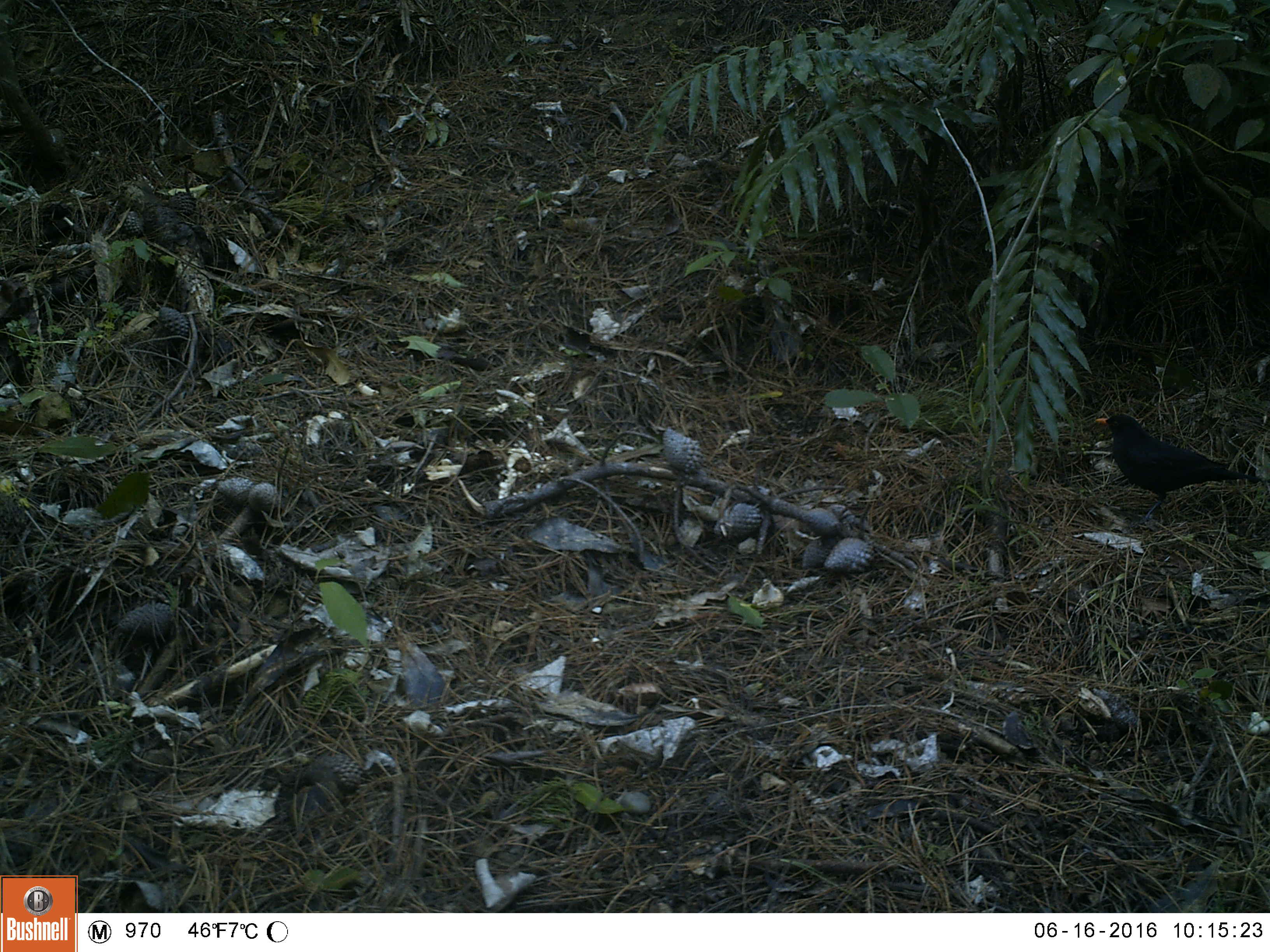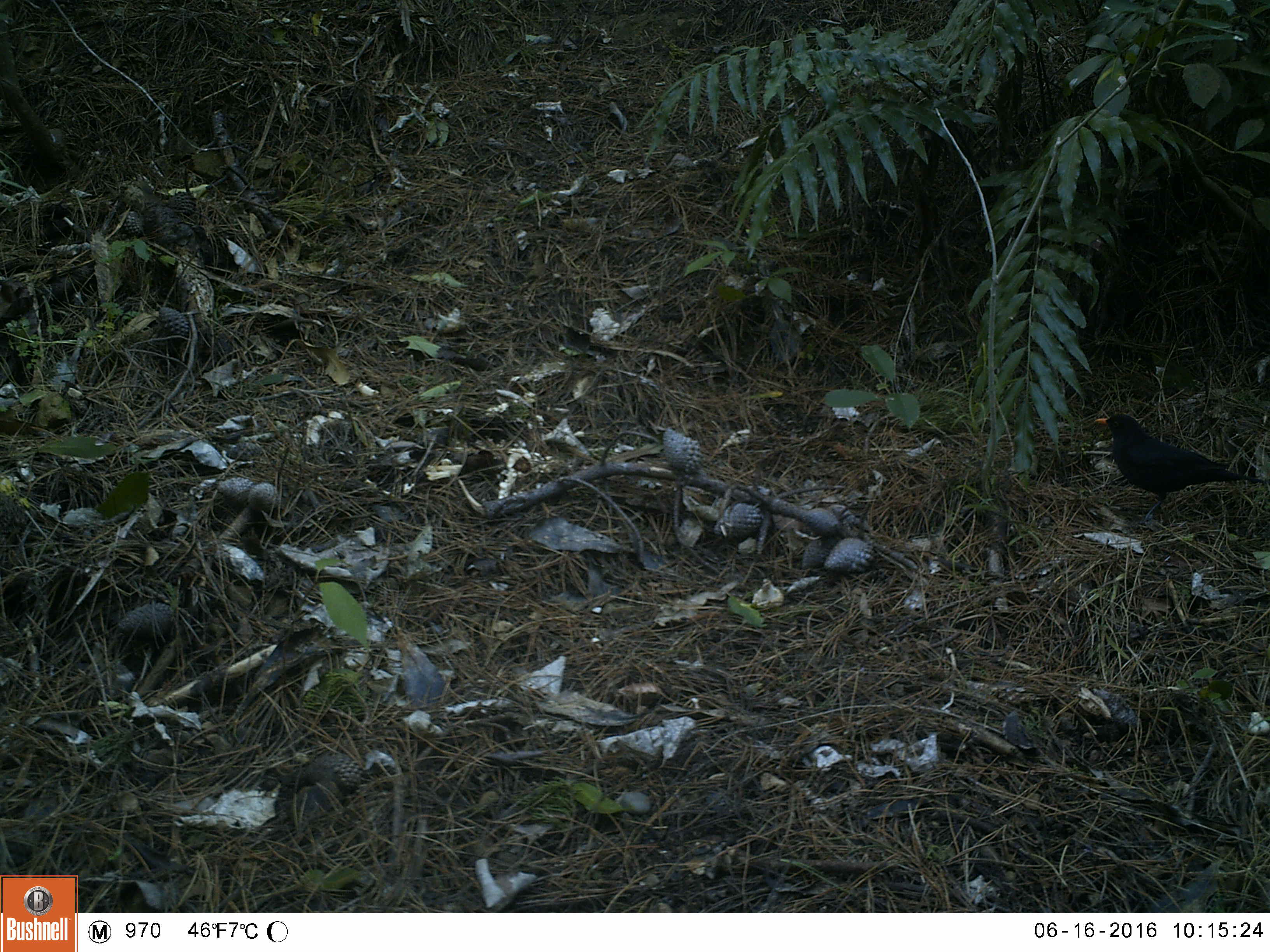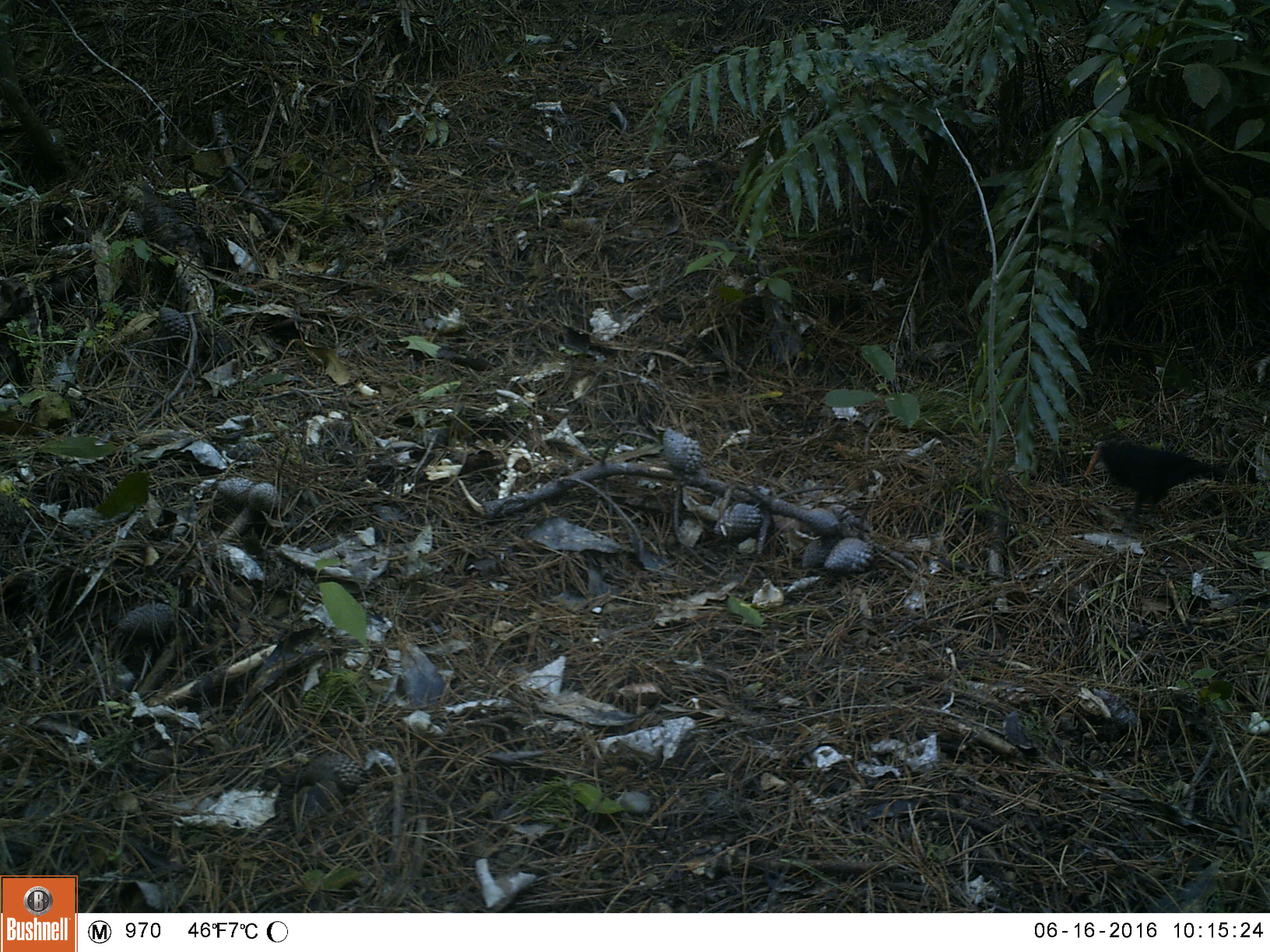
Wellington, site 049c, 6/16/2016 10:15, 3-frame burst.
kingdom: Animalia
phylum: Chordata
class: Aves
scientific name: Aves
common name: bird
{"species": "bird (Aves)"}